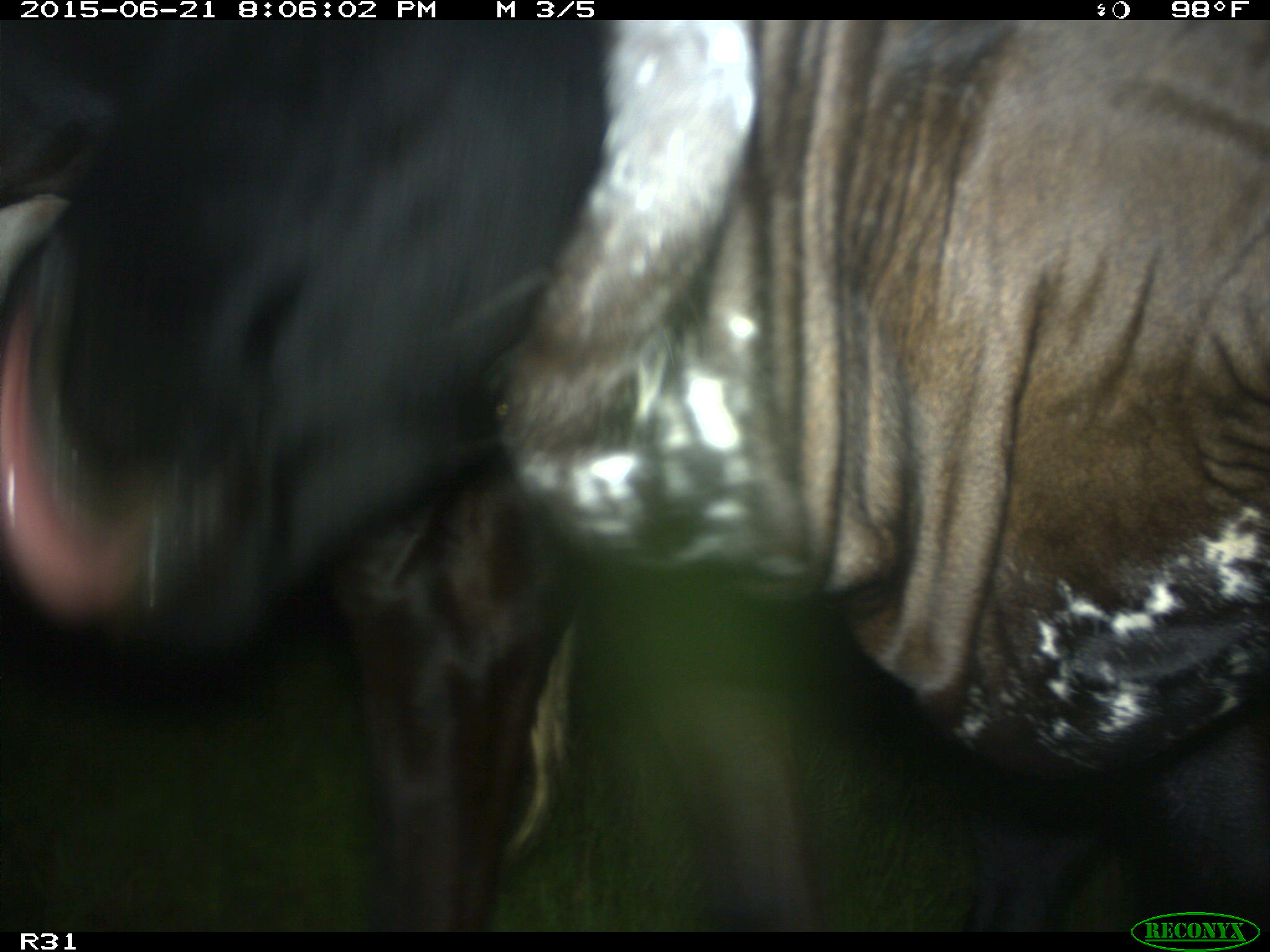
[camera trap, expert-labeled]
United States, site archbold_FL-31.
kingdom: Animalia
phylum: Chordata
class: Mammalia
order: Artiodactyla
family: Bovidae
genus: Bos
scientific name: Bos taurus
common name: domestic cow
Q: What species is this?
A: Bos taurus (domestic cow).